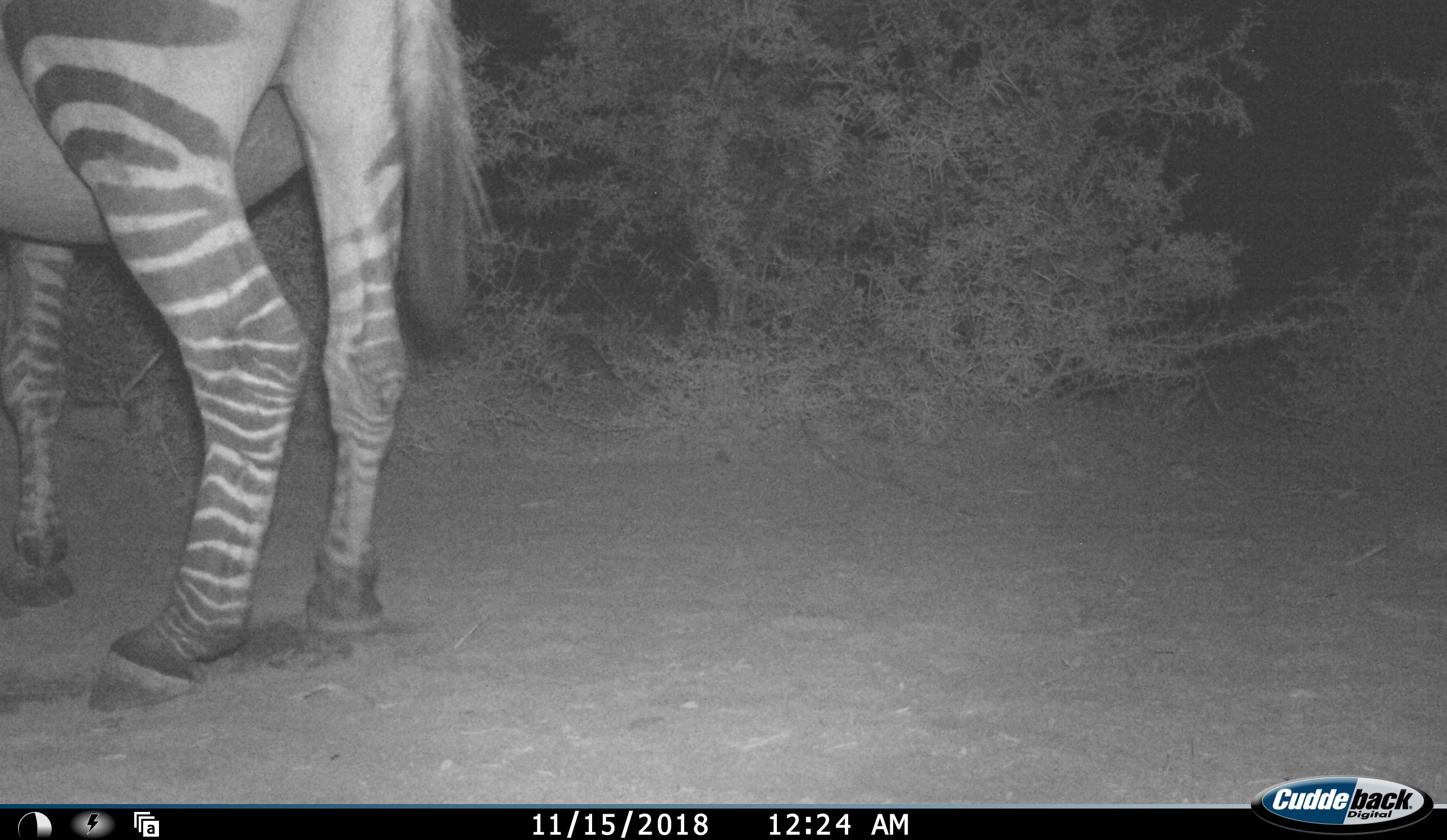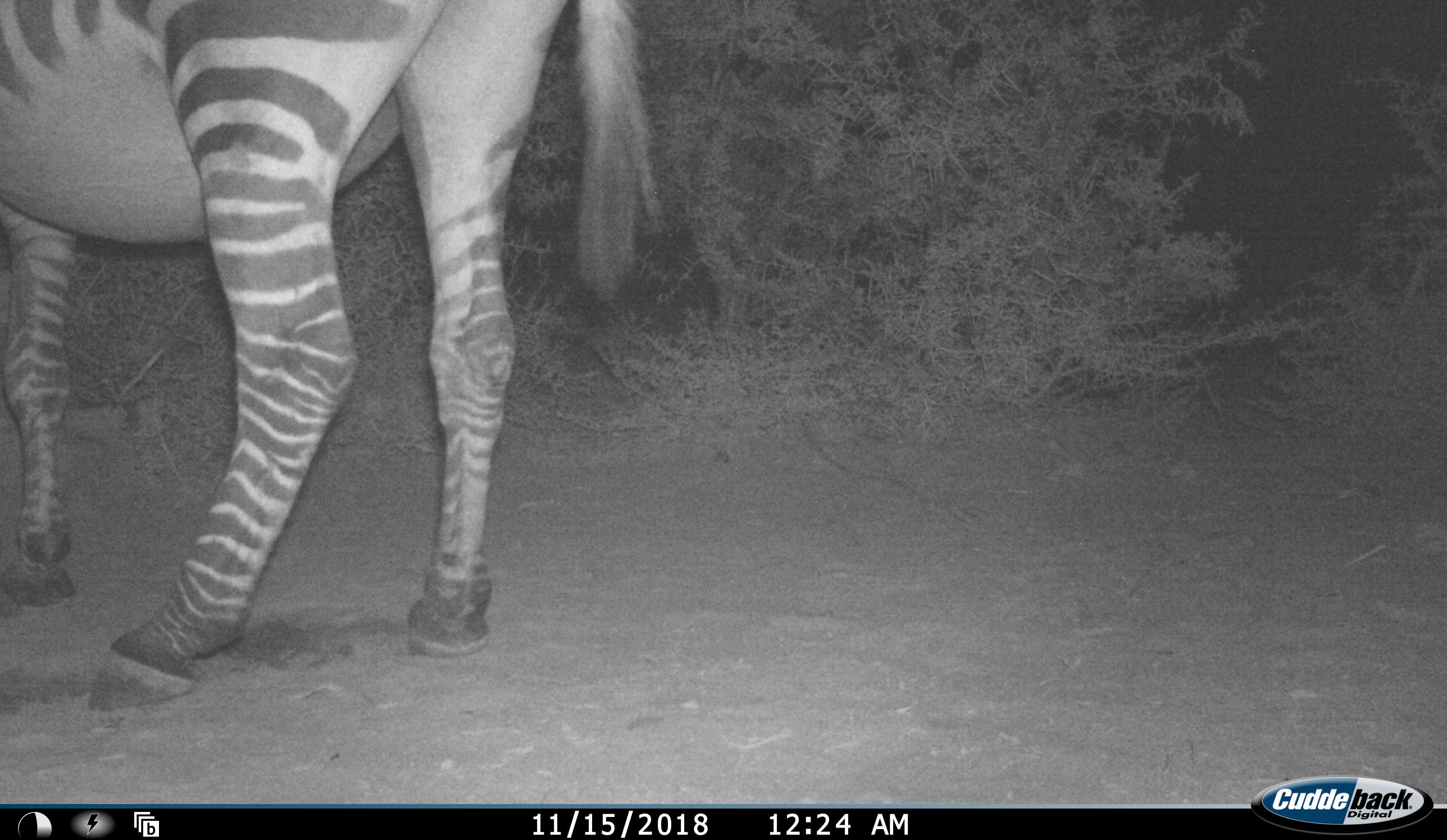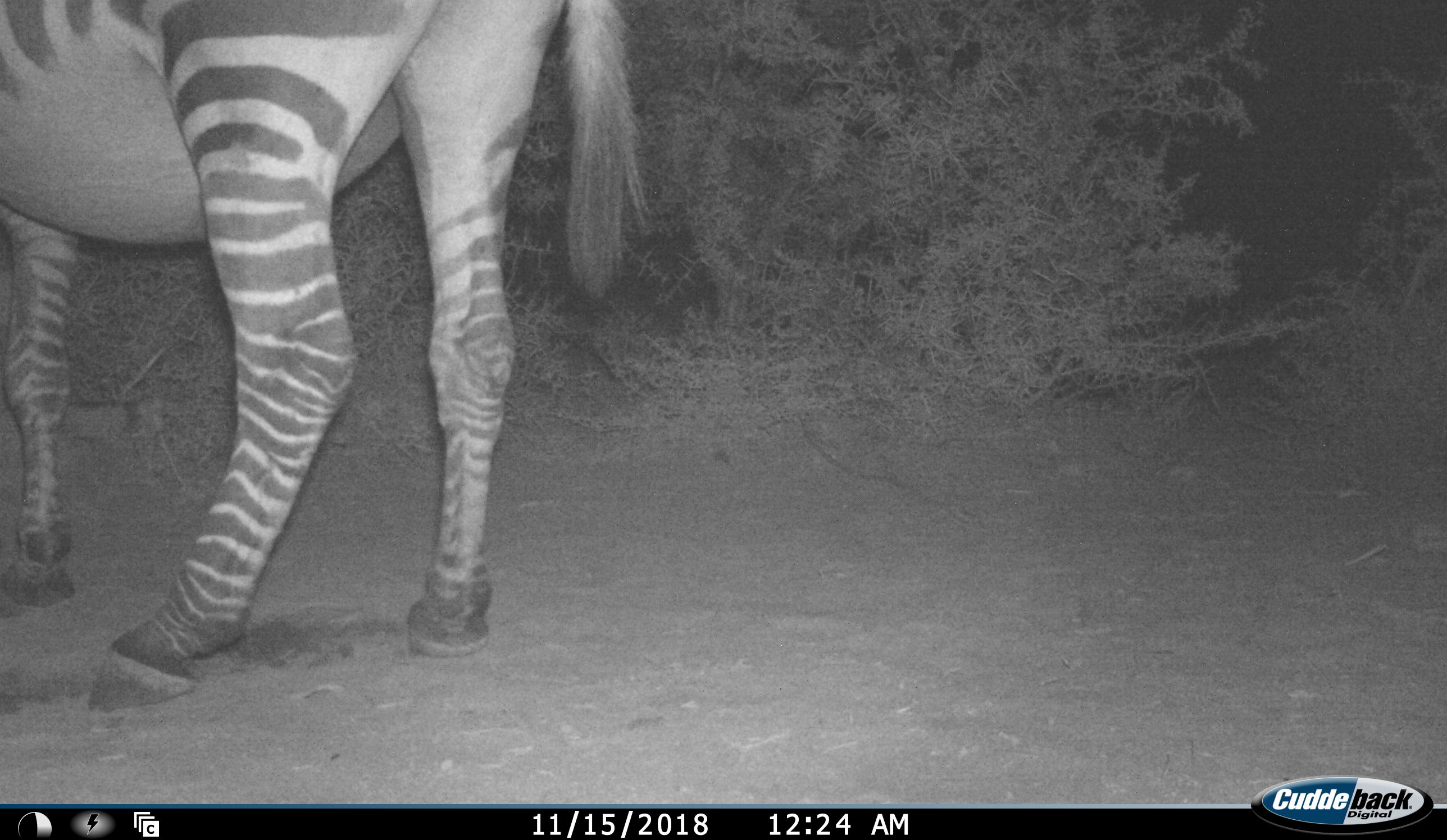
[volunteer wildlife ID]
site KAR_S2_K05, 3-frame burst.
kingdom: Animalia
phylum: Chordata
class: Mammalia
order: Perissodactyla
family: Equidae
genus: Equus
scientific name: Equus zebra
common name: mountain zebra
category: zebramountain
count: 1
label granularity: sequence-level